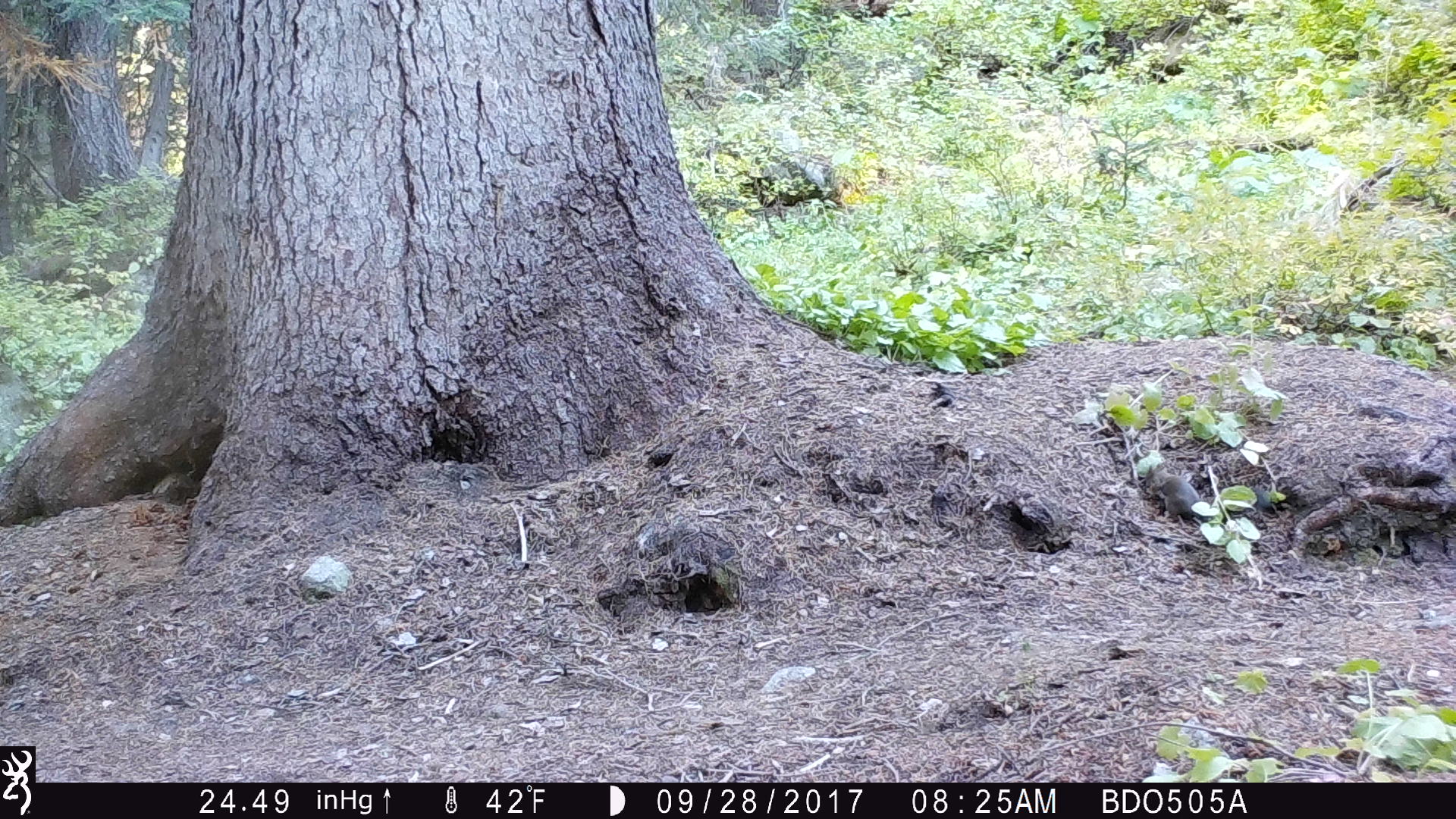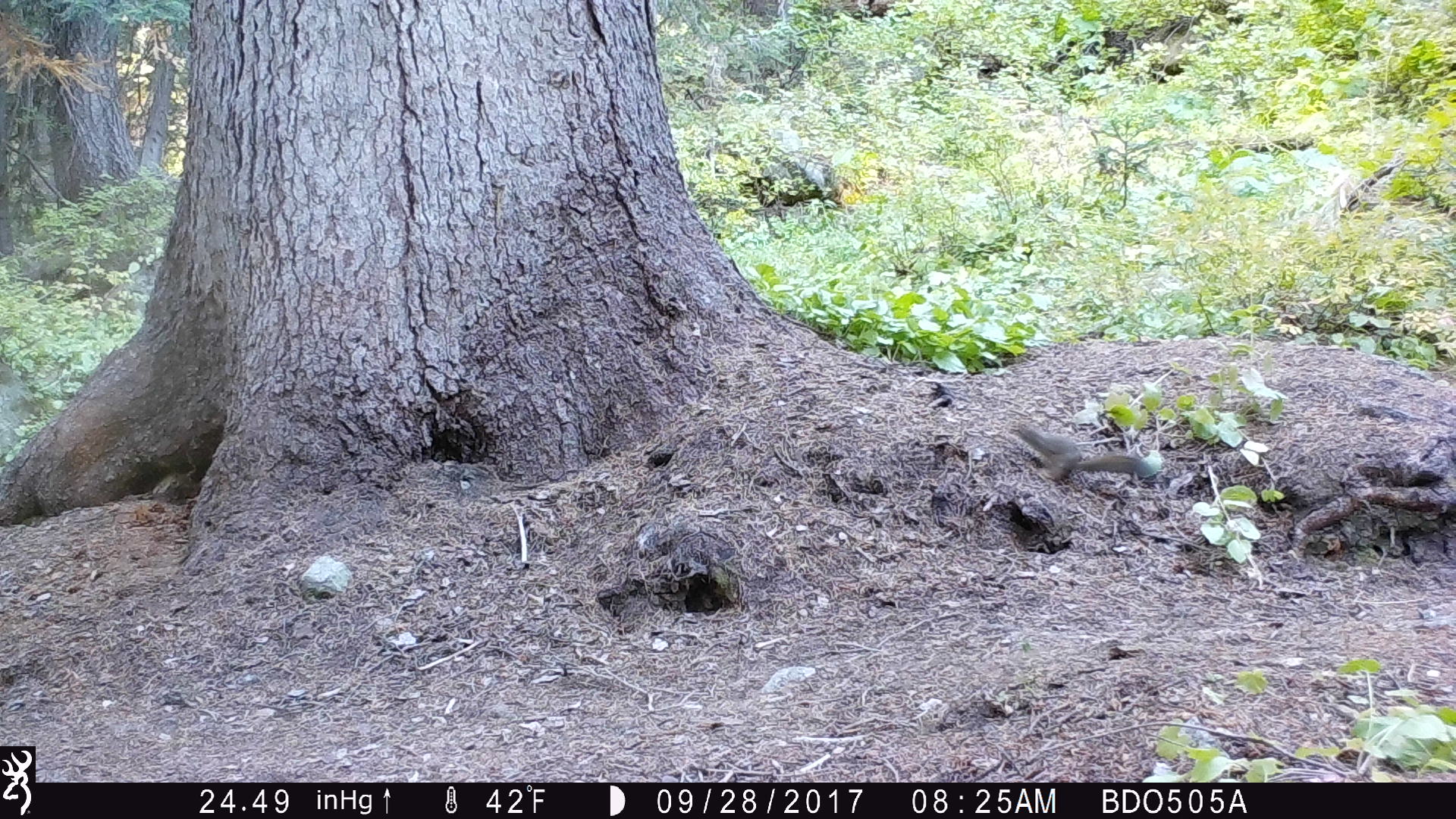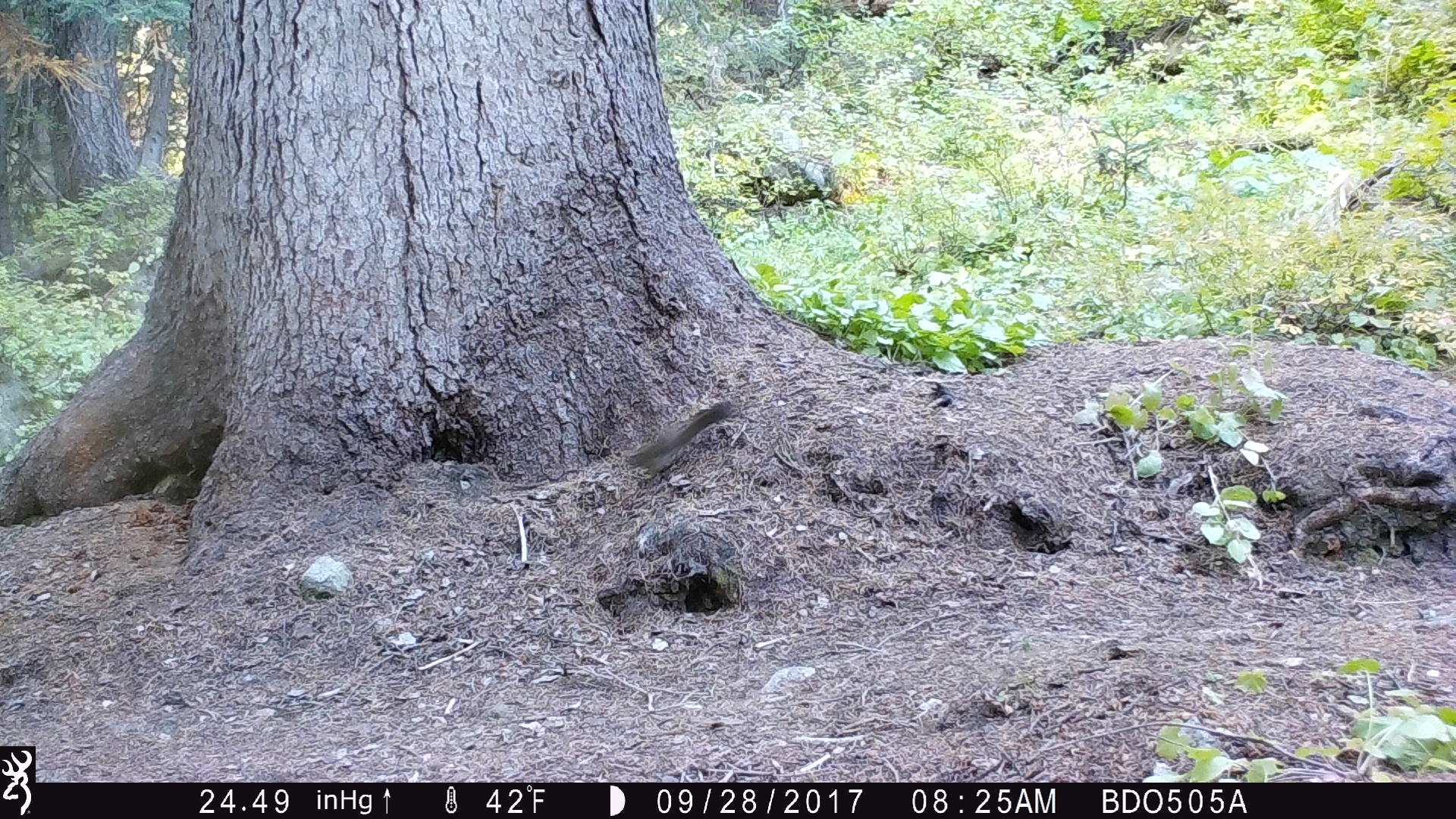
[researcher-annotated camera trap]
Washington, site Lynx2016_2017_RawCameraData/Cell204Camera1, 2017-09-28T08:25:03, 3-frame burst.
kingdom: Animalia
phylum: Chordata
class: Mammalia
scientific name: Mammalia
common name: small mammal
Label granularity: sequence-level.